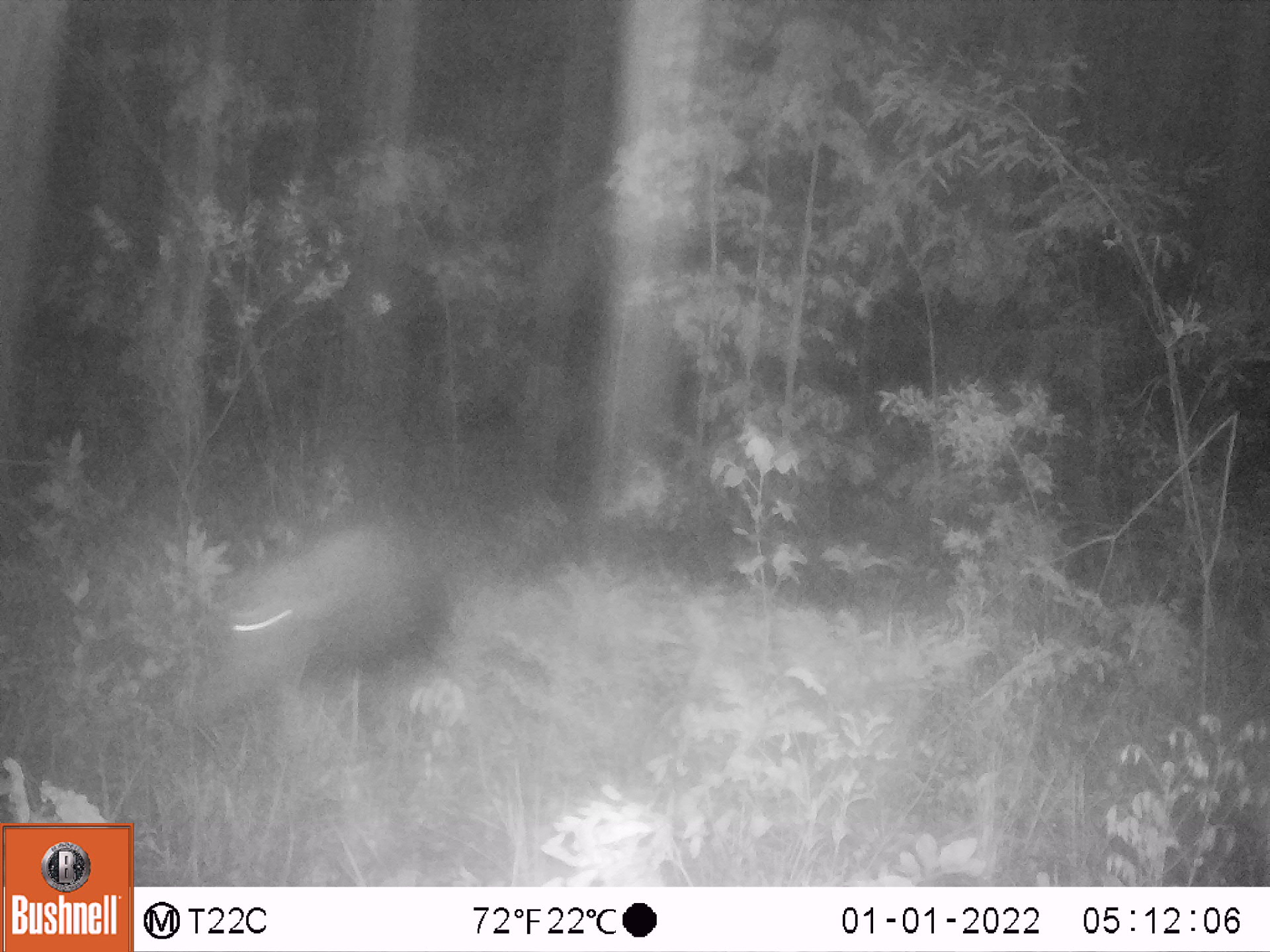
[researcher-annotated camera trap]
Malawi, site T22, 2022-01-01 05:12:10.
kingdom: Animalia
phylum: Chordata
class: Mammalia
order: Artiodactyla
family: Suidae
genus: Potamochoerus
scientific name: Potamochoerus larvatus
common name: bushpig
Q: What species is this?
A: Bushpig (Potamochoerus larvatus).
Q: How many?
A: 1.